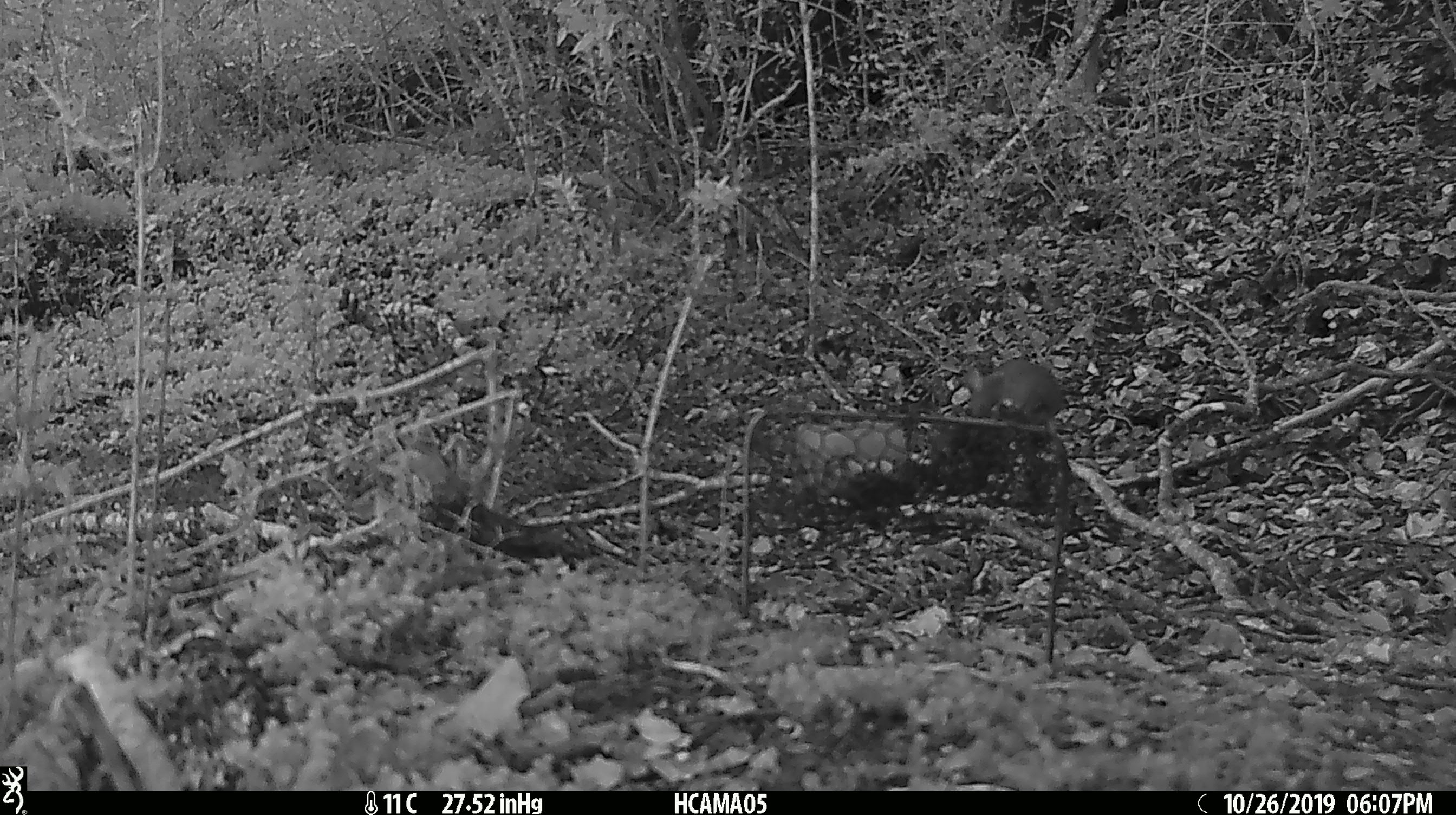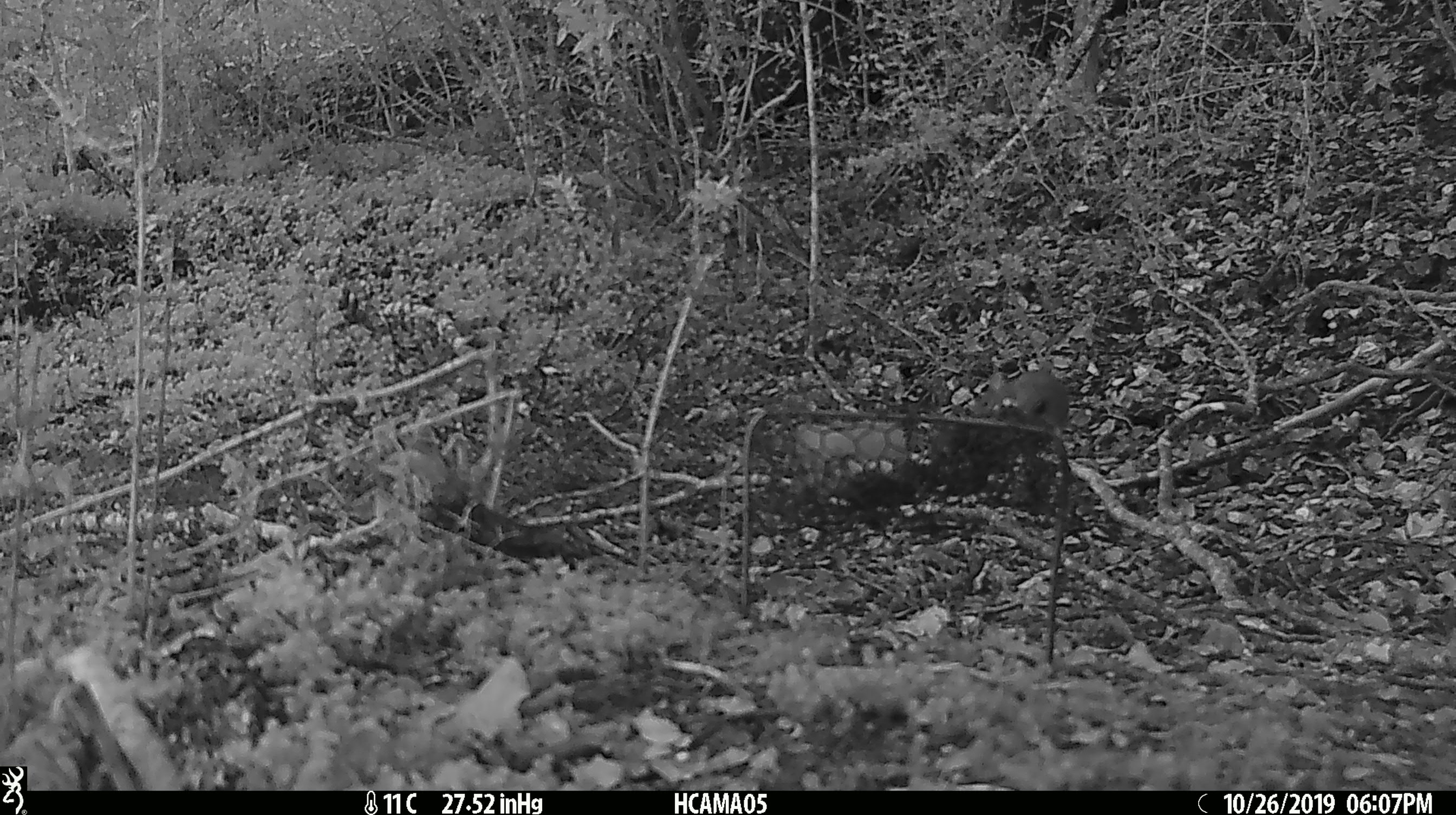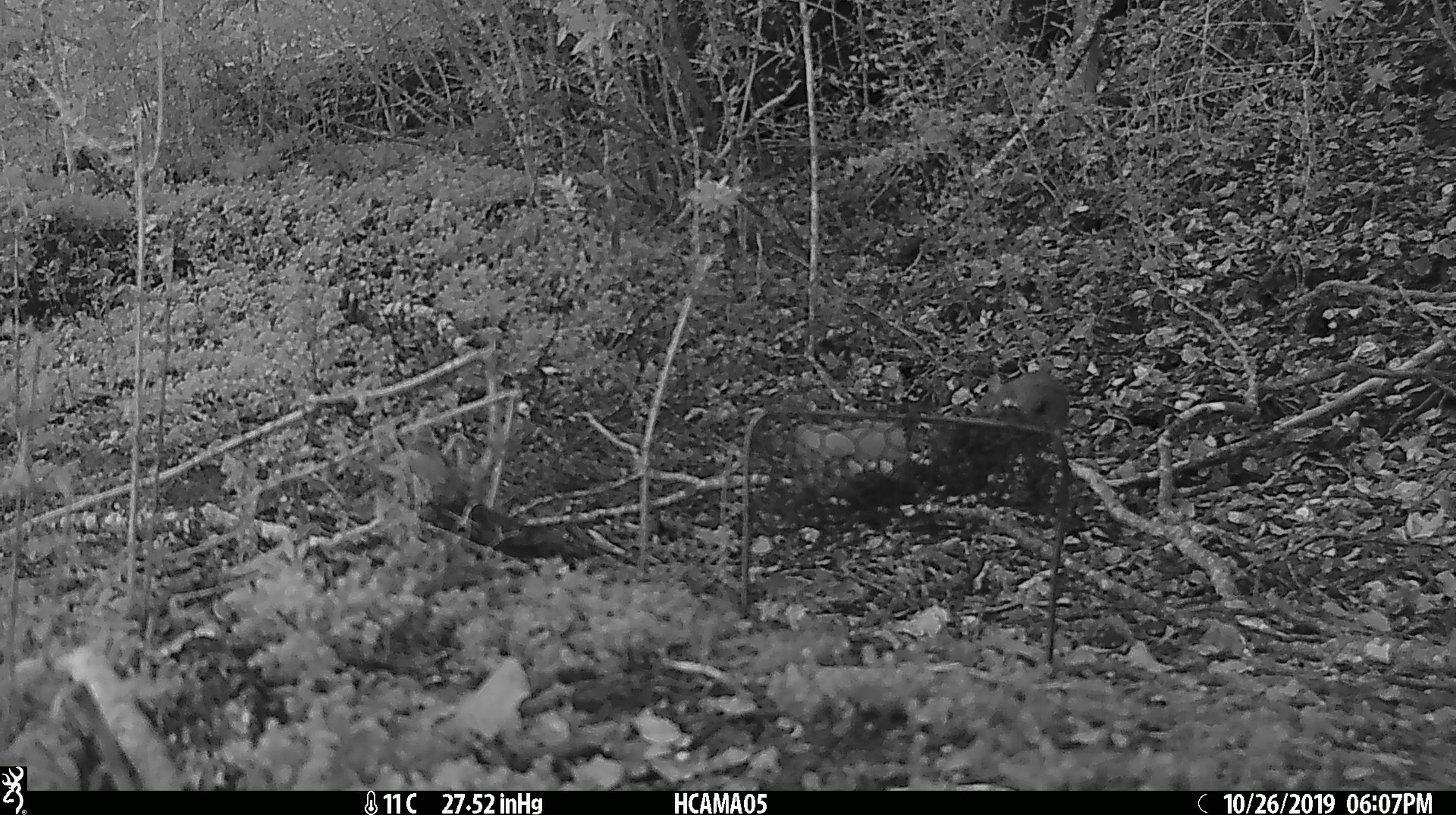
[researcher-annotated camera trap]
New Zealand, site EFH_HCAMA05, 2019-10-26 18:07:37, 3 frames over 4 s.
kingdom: Animalia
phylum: Chordata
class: Mammalia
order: Rodentia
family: Muridae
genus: Mus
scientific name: Mus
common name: mouse